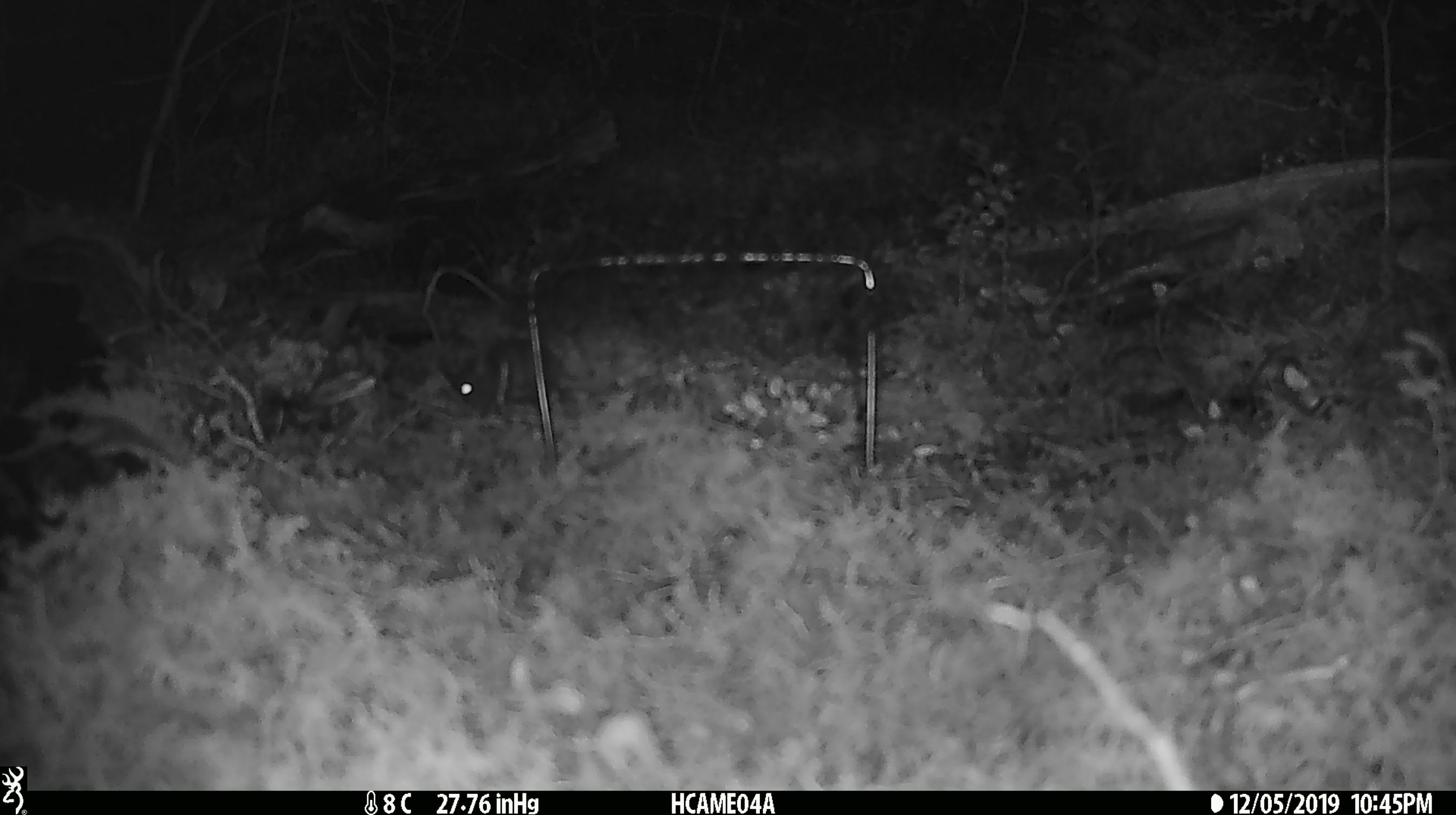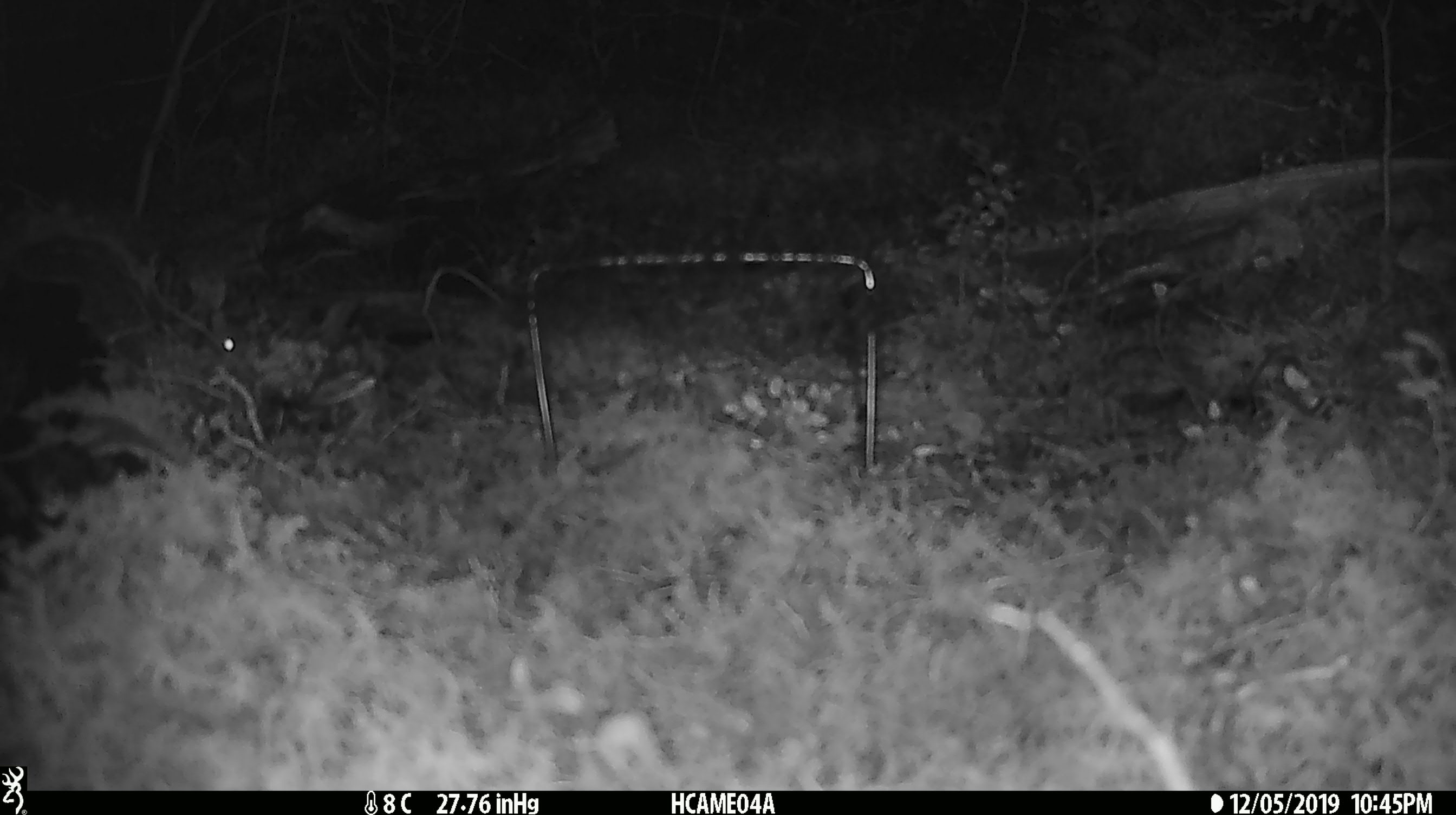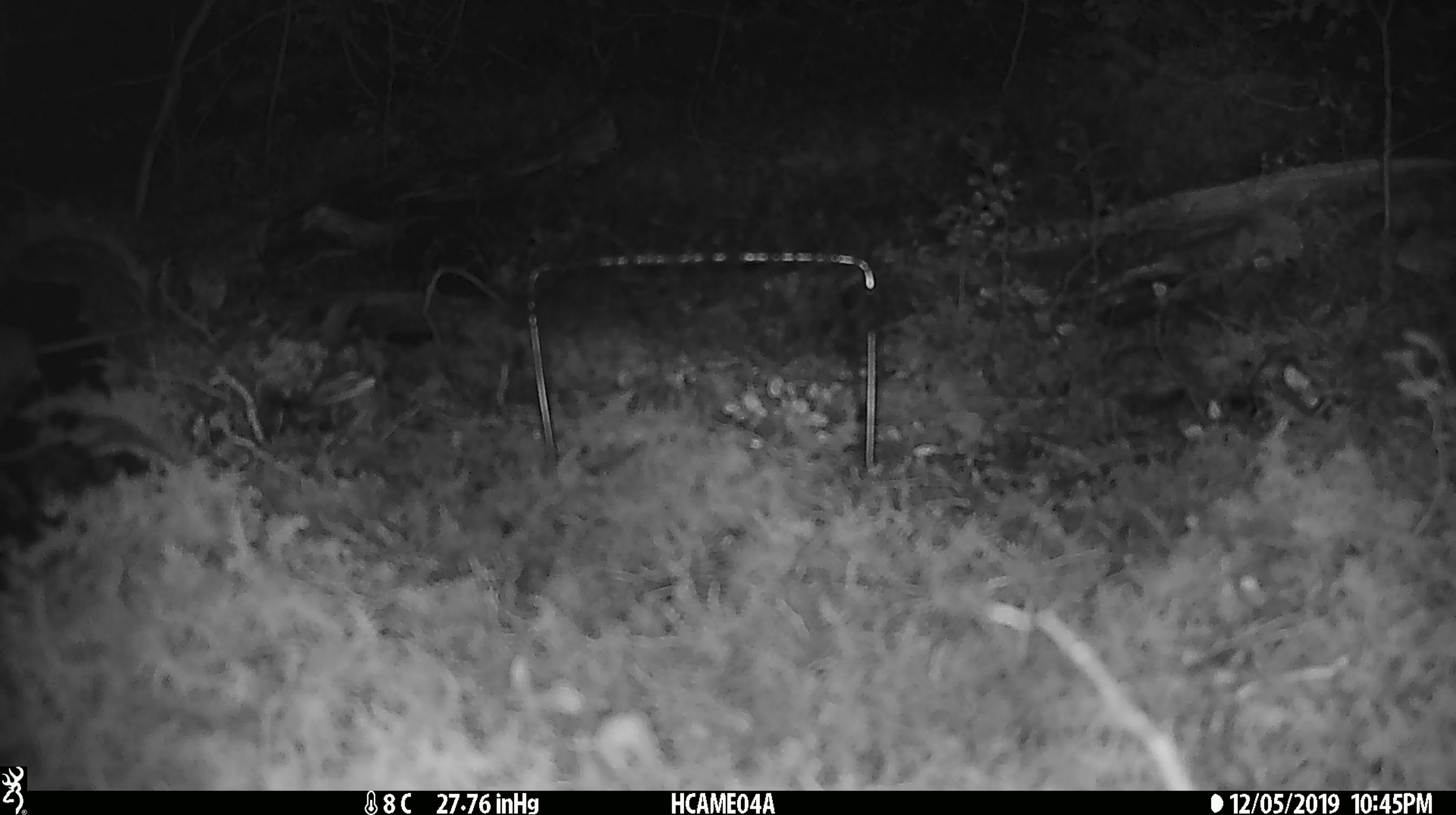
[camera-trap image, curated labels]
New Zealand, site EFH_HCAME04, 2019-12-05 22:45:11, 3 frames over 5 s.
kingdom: Animalia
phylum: Chordata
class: Mammalia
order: Rodentia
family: Muridae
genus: Mus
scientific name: Mus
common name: mouse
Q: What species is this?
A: Mouse (Mus).